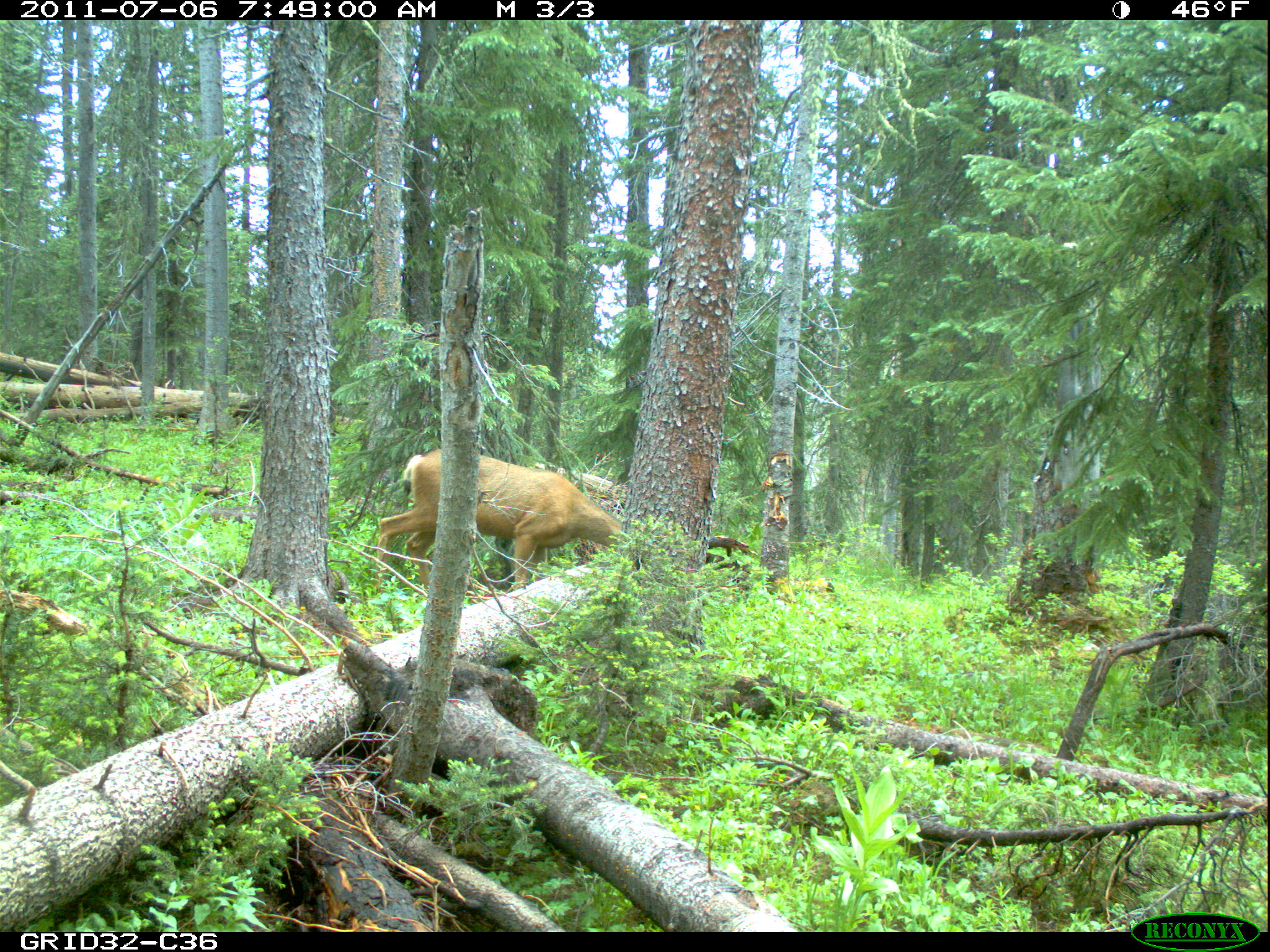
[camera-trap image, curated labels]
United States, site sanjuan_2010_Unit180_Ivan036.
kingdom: Animalia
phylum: Chordata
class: Mammalia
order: Artiodactyla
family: Cervidae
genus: Odocoileus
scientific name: Odocoileus hemionus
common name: mule deer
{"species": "Odocoileus hemionus (mule deer)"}